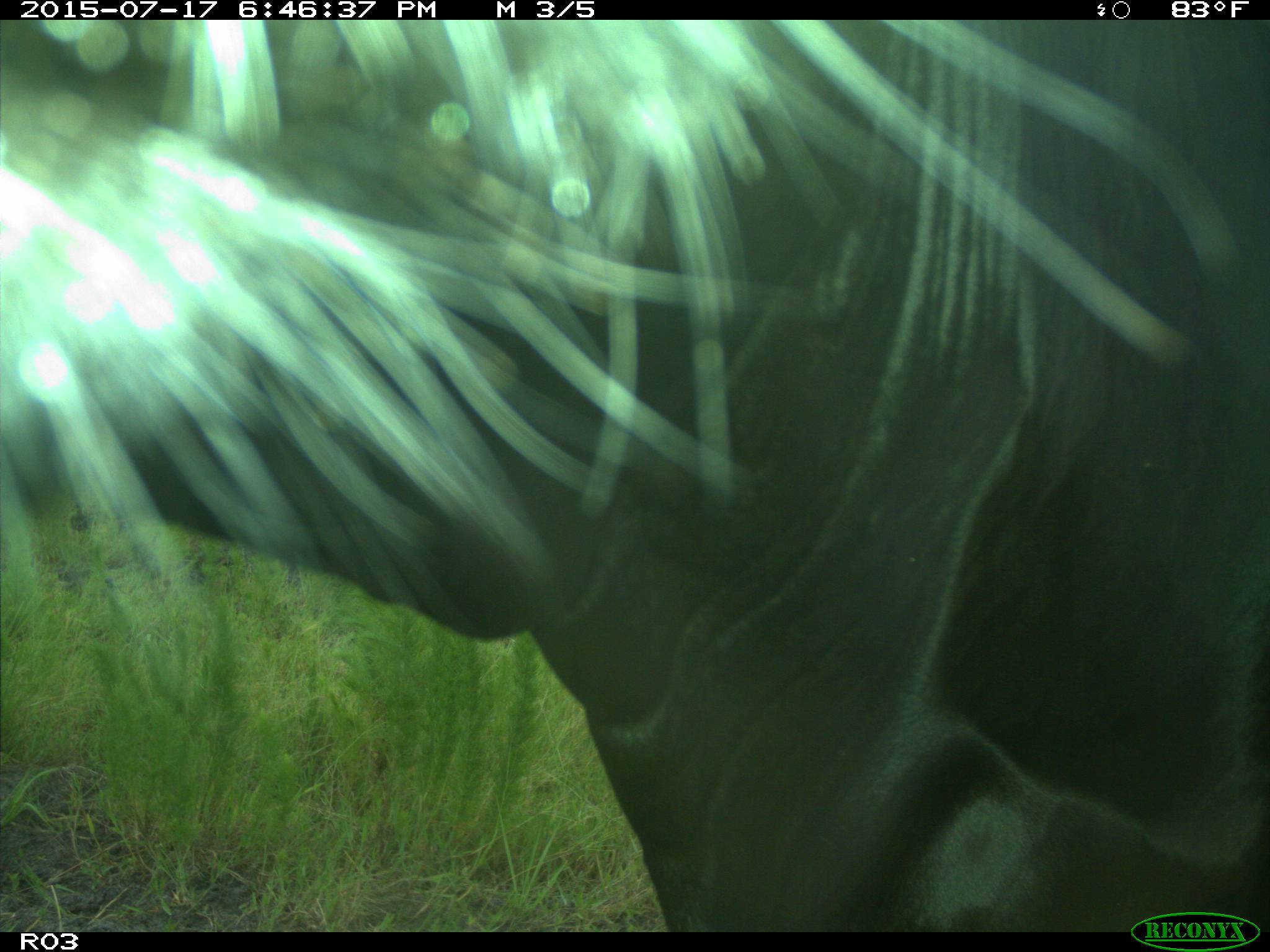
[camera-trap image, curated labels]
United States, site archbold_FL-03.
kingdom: Animalia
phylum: Chordata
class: Mammalia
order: Artiodactyla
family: Bovidae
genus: Bos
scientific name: Bos taurus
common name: domestic cow